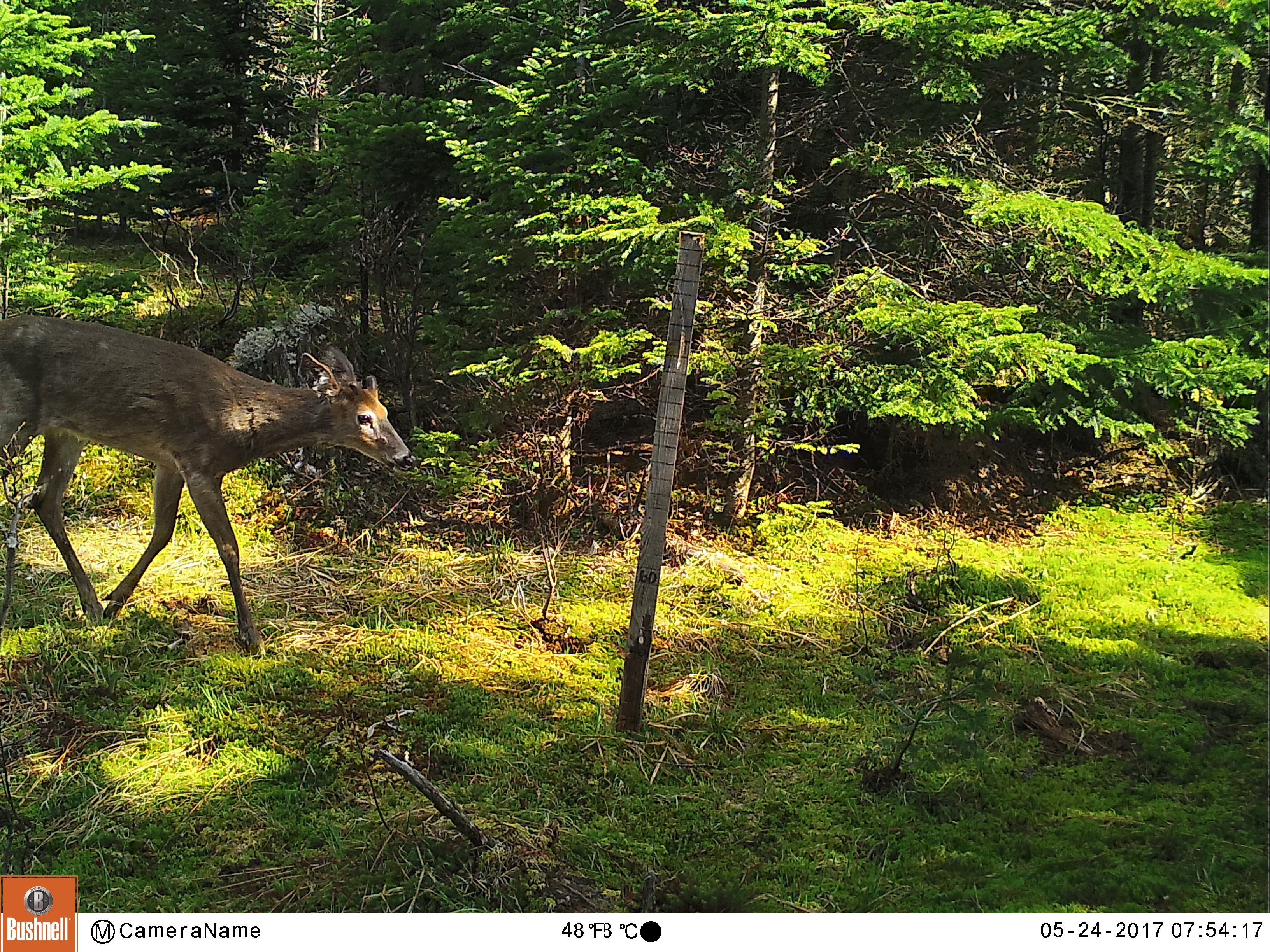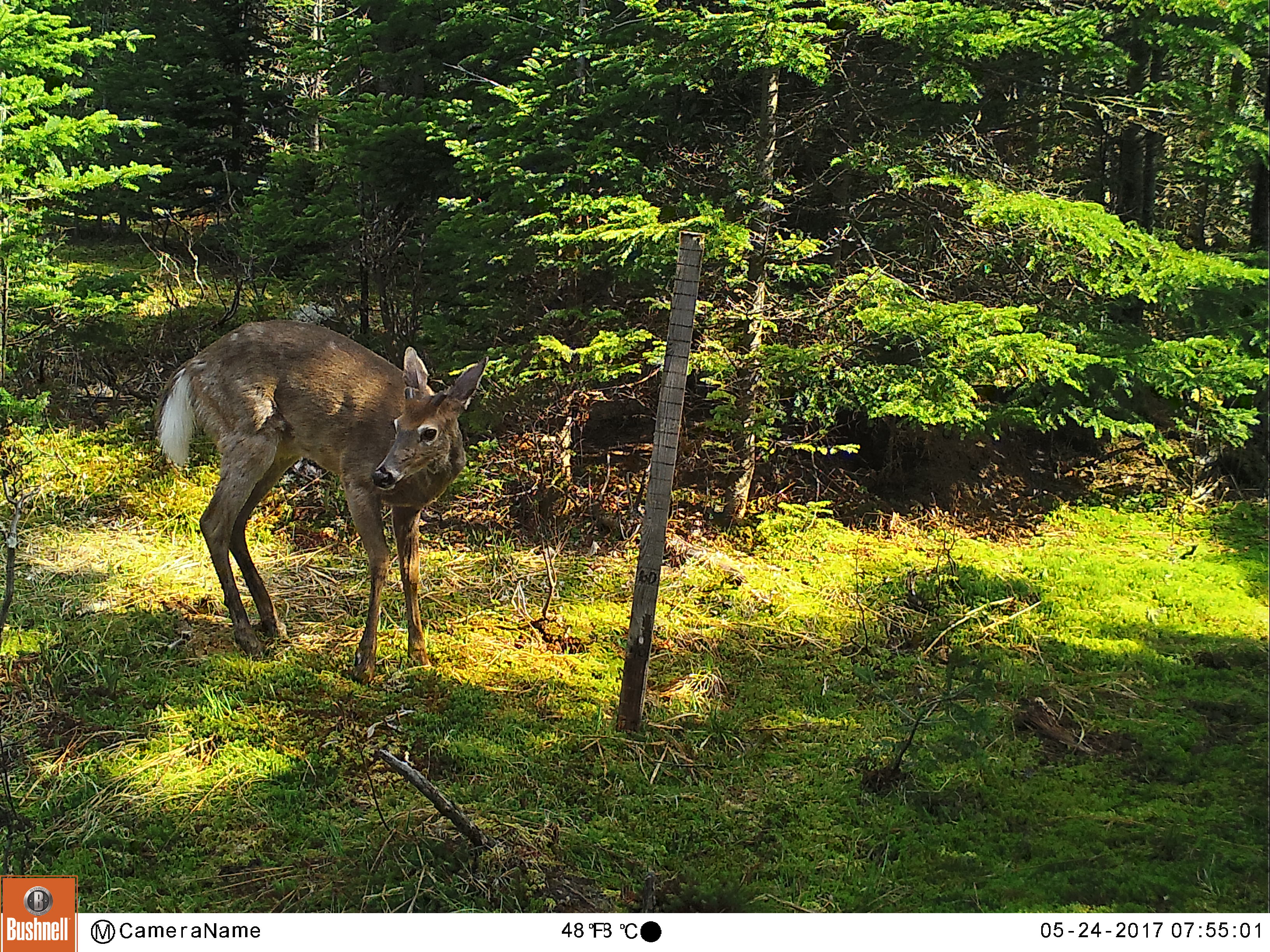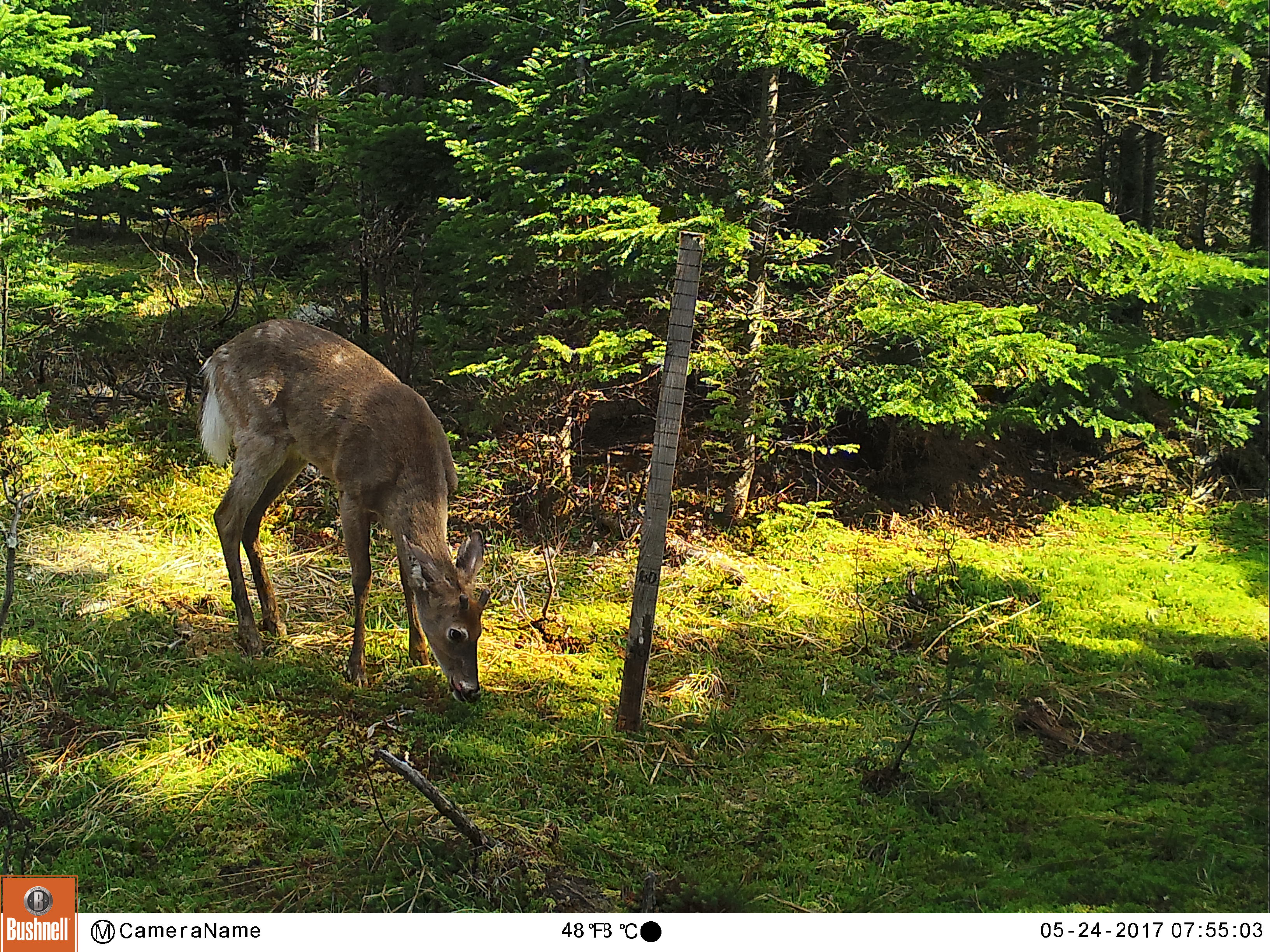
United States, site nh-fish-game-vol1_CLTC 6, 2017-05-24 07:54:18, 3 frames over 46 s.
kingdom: Animalia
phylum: Chordata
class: Mammalia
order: Artiodactyla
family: Cervidae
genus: Odocoileus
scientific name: Odocoileus virginianus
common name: white-tailed deer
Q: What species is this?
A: White-tailed deer (Odocoileus virginianus).